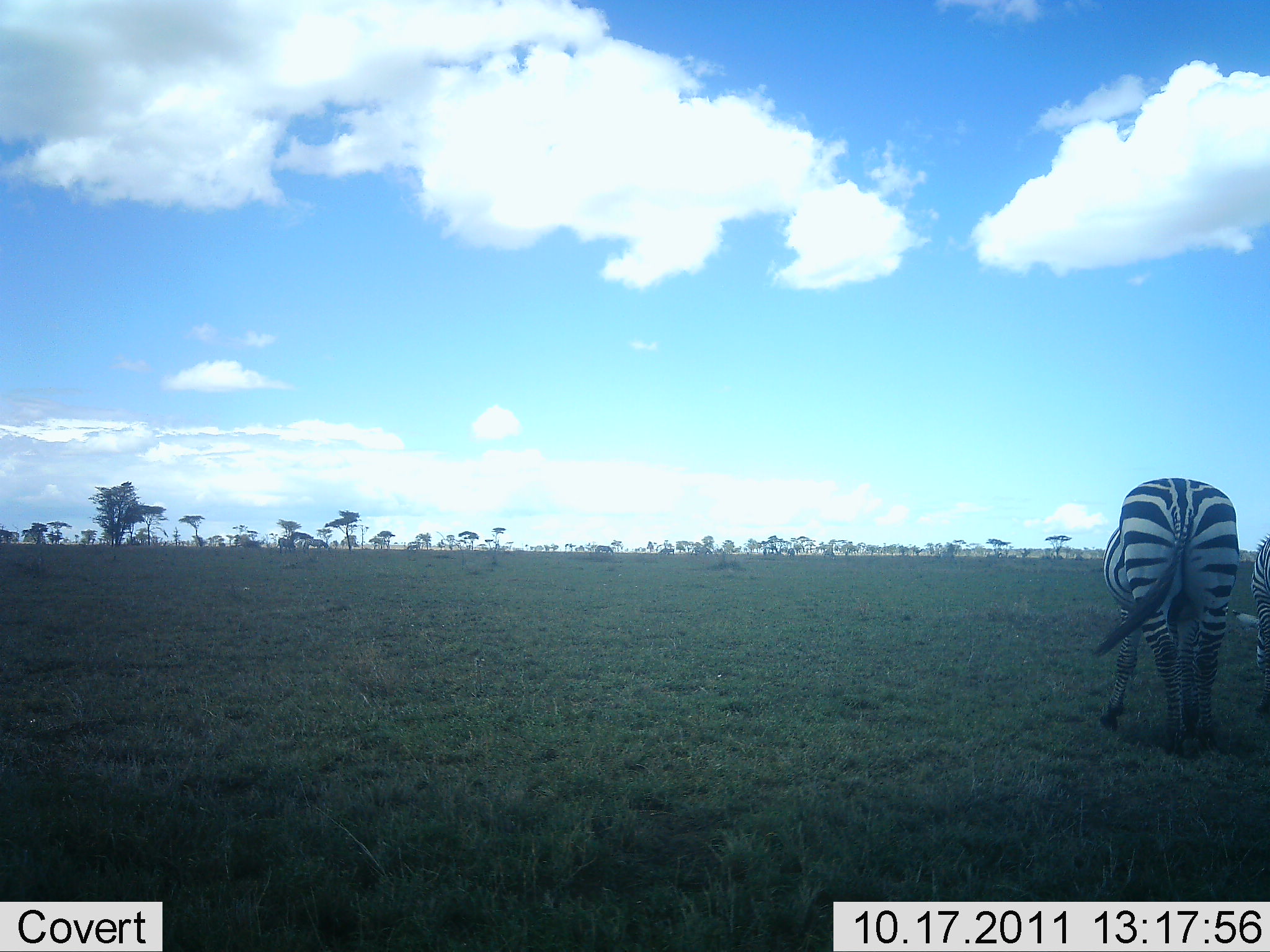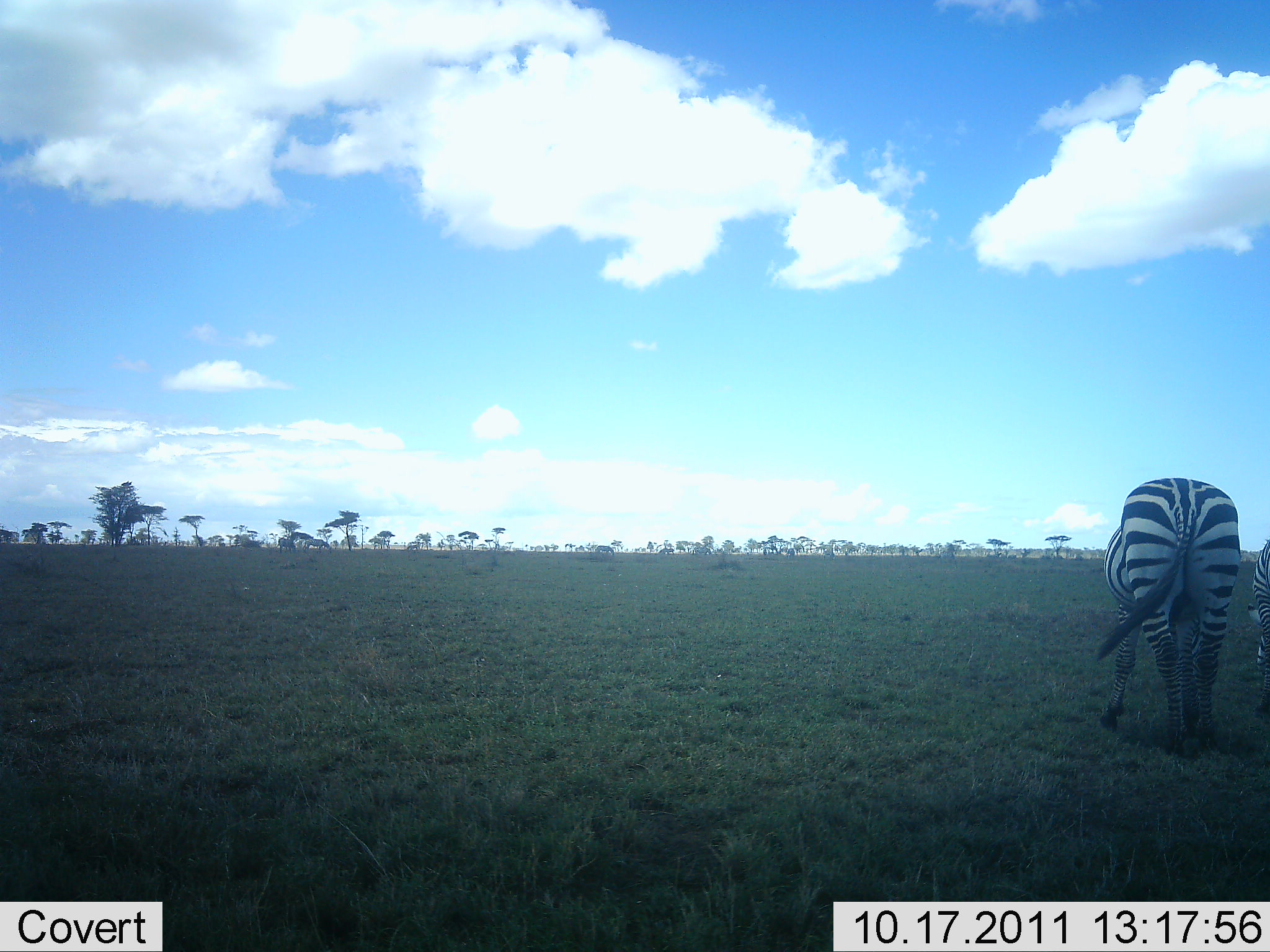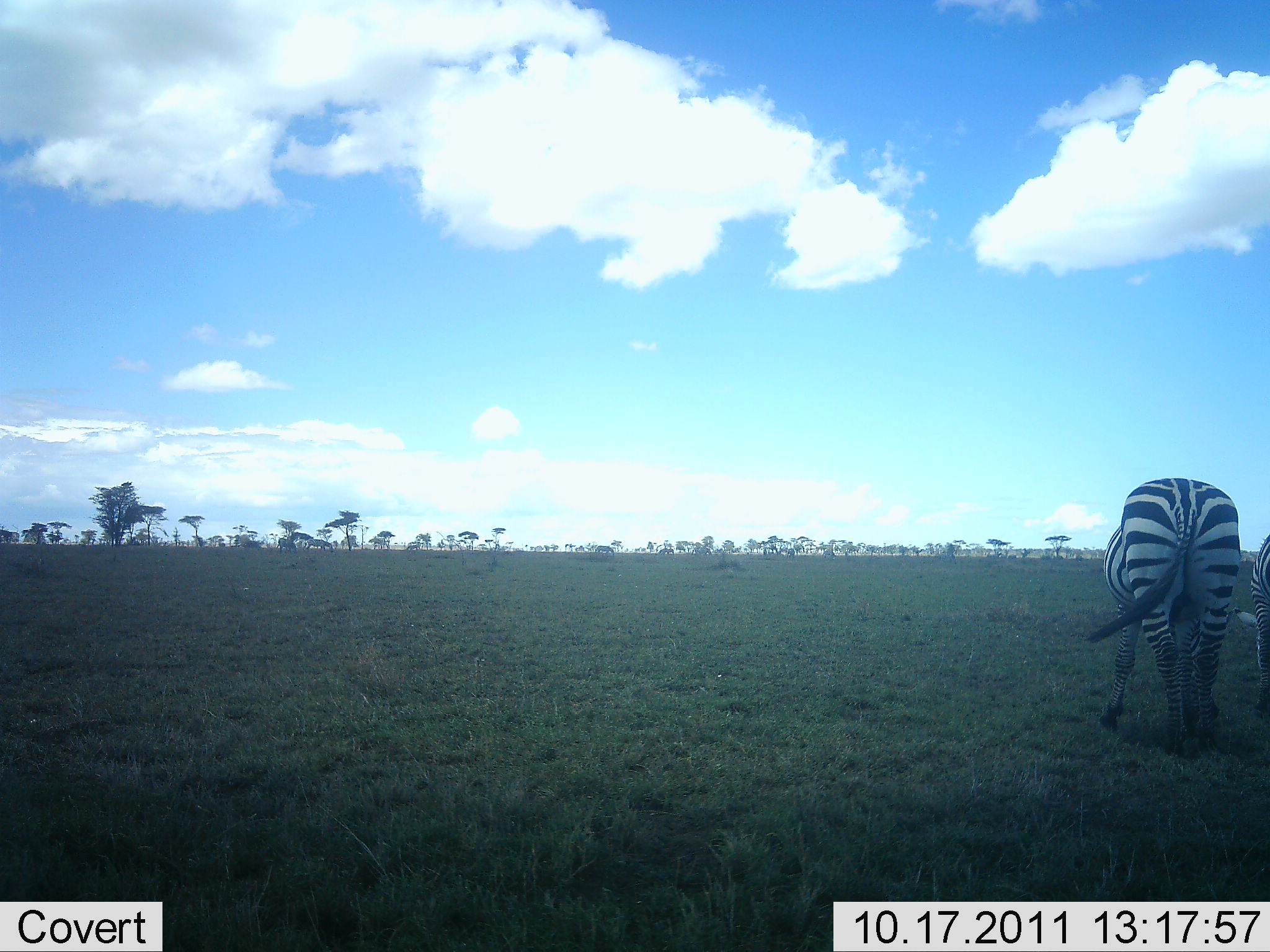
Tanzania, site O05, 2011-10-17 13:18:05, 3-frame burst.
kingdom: Animalia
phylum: Chordata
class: Mammalia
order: Perissodactyla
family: Equidae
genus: Equus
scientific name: Equus quagga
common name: plains zebra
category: zebra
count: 2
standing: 29%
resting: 0%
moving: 6%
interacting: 0%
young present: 0%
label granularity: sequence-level